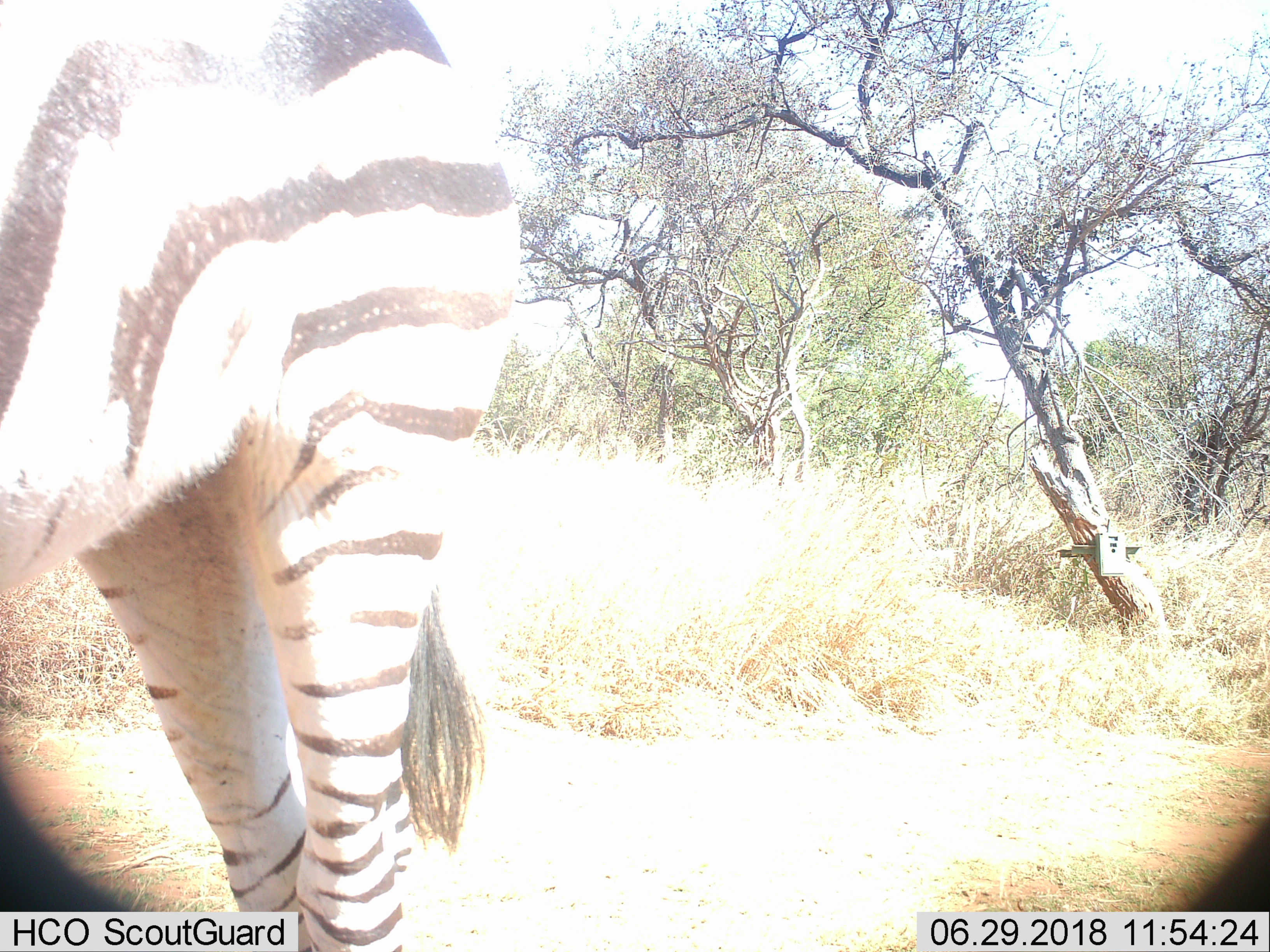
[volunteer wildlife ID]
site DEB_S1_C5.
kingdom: Animalia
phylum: Chordata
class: Mammalia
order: Perissodactyla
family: Equidae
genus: Equus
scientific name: Equus quagga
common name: plains zebra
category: zebraplains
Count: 1.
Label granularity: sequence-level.